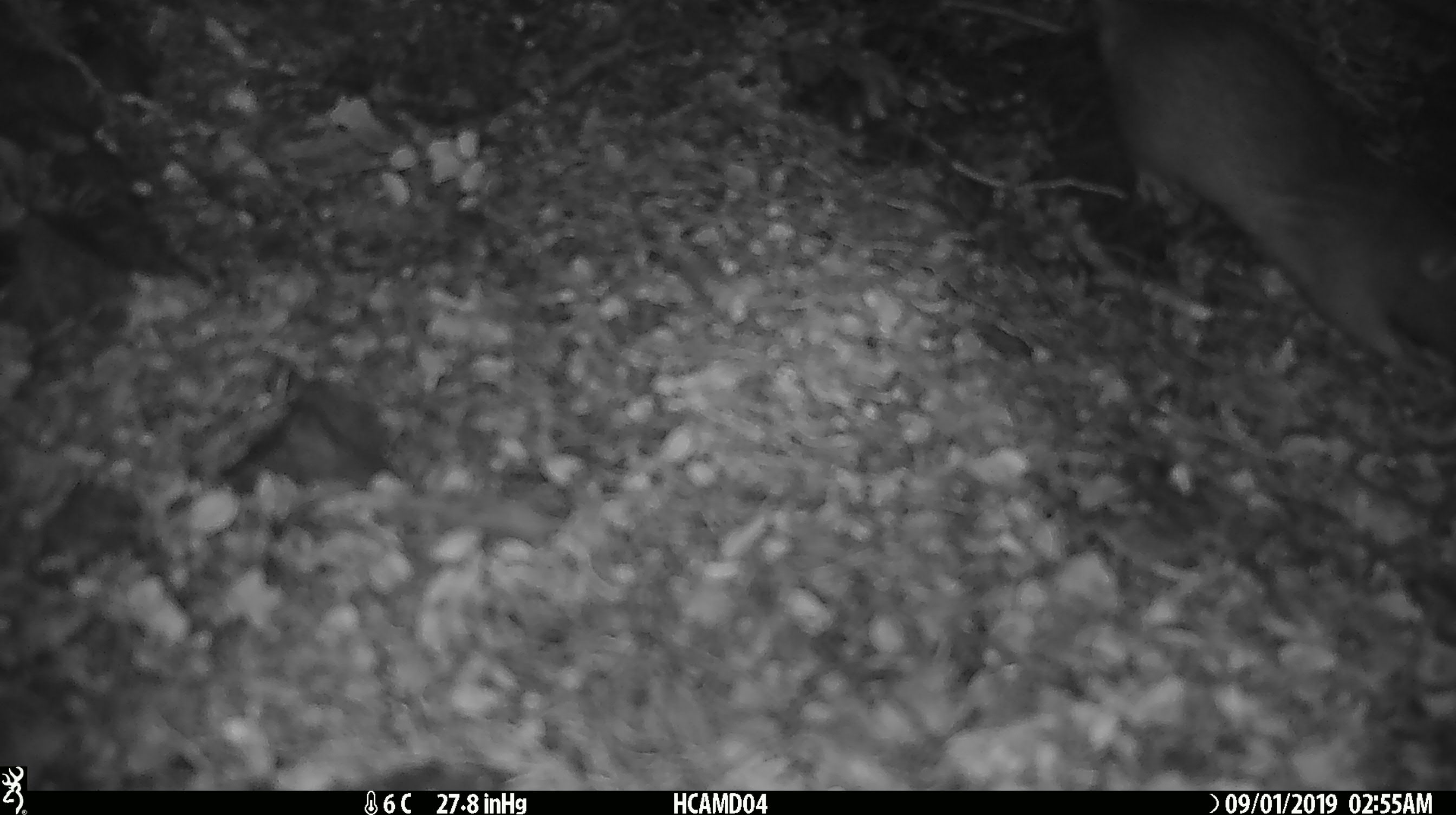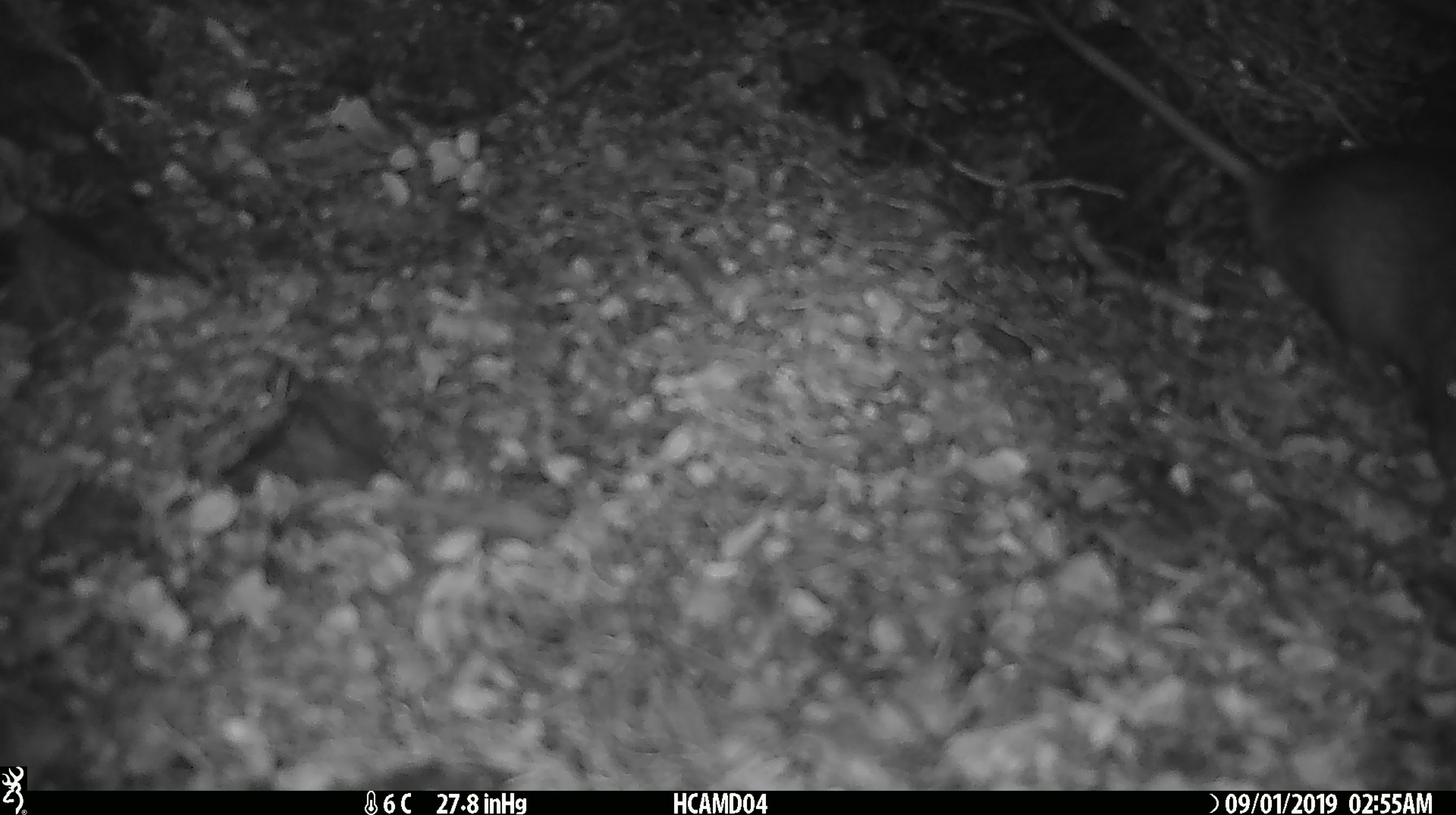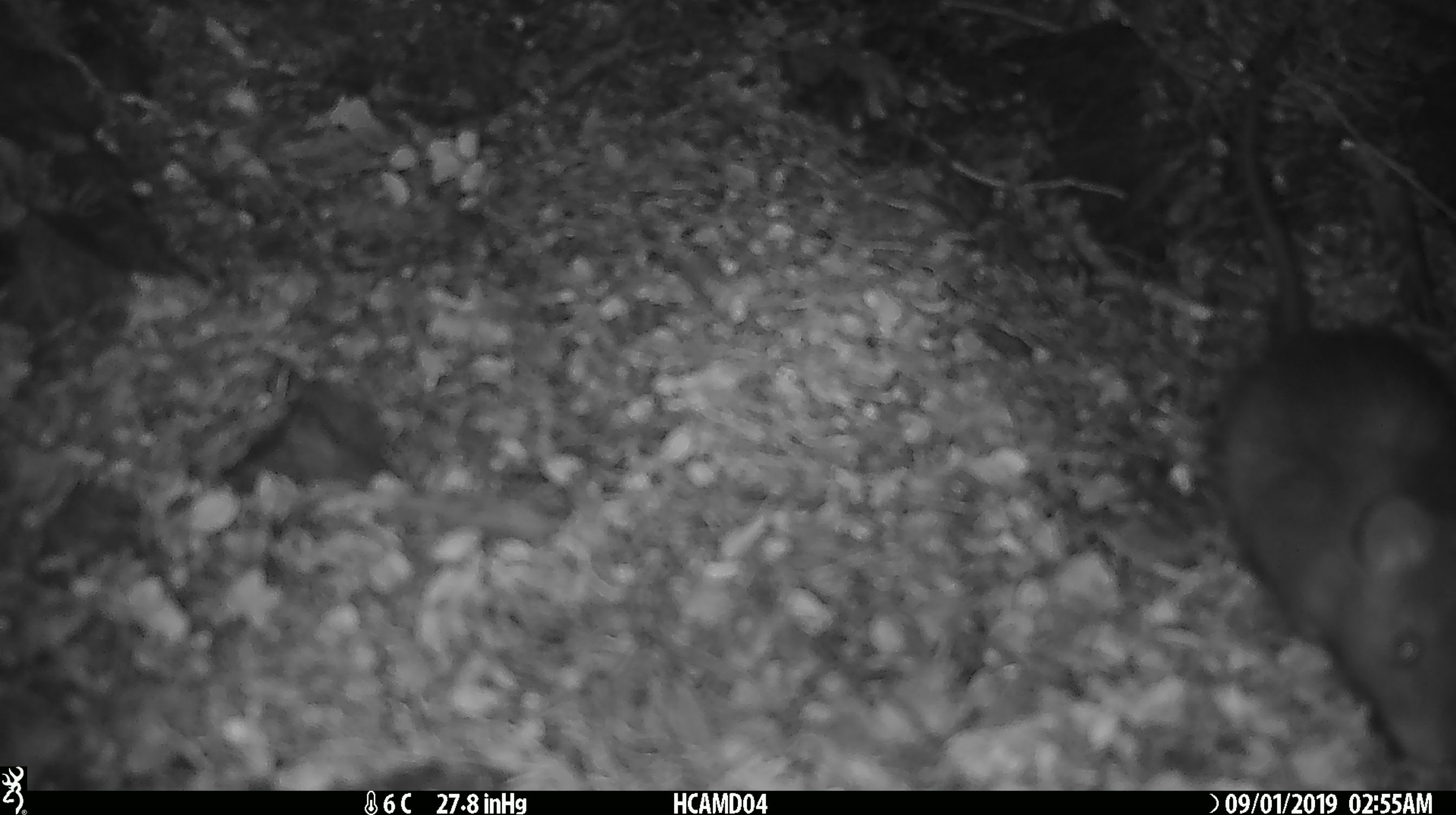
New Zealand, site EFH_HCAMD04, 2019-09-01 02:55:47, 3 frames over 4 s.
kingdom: Animalia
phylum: Chordata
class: Mammalia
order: Rodentia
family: Muridae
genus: Mus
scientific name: Mus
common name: mouse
Mouse (Mus).